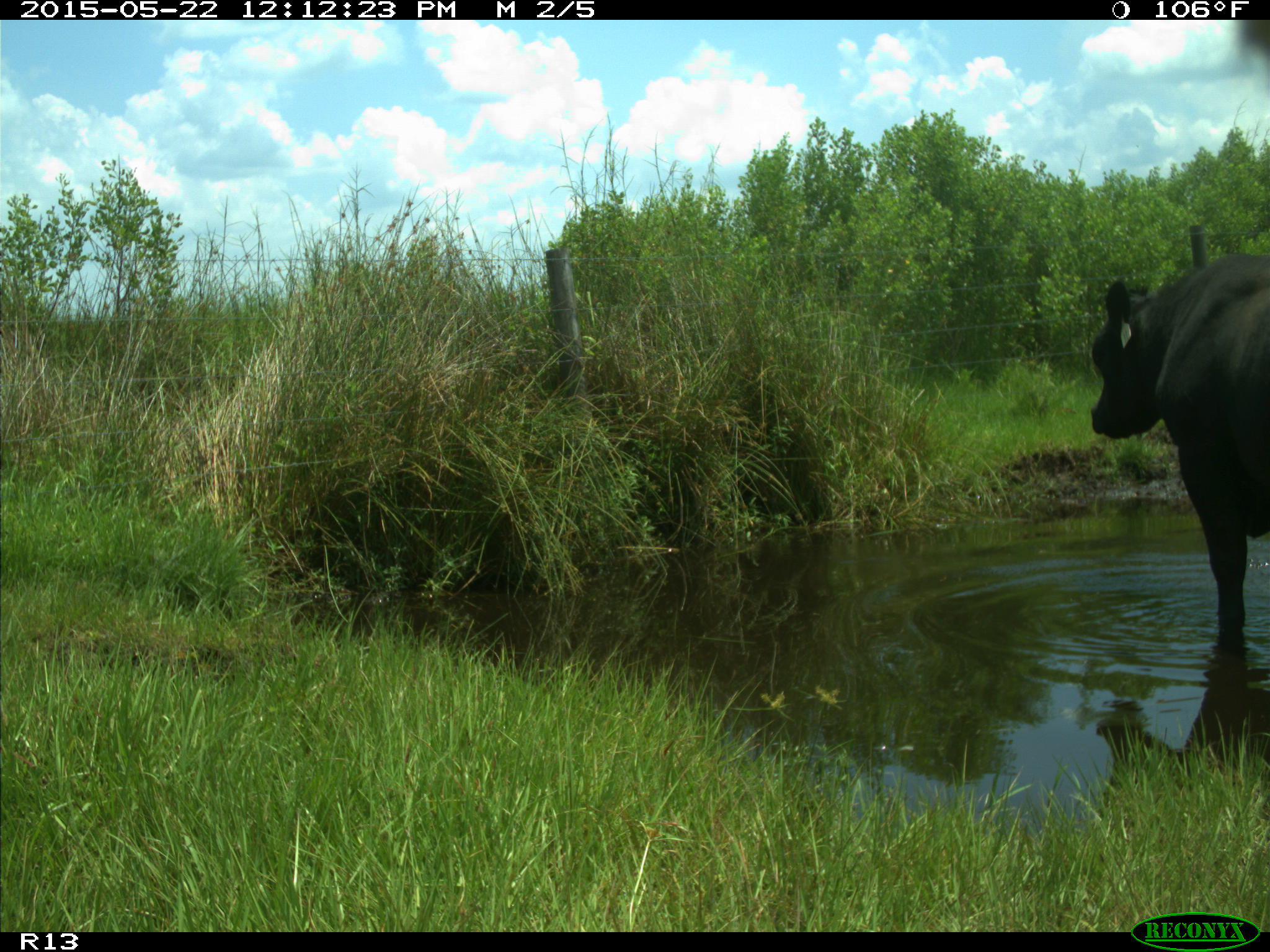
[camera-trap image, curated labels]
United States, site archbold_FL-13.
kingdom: Animalia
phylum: Chordata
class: Mammalia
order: Artiodactyla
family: Bovidae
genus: Bos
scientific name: Bos taurus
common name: domestic cow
Bos taurus (domestic cow).